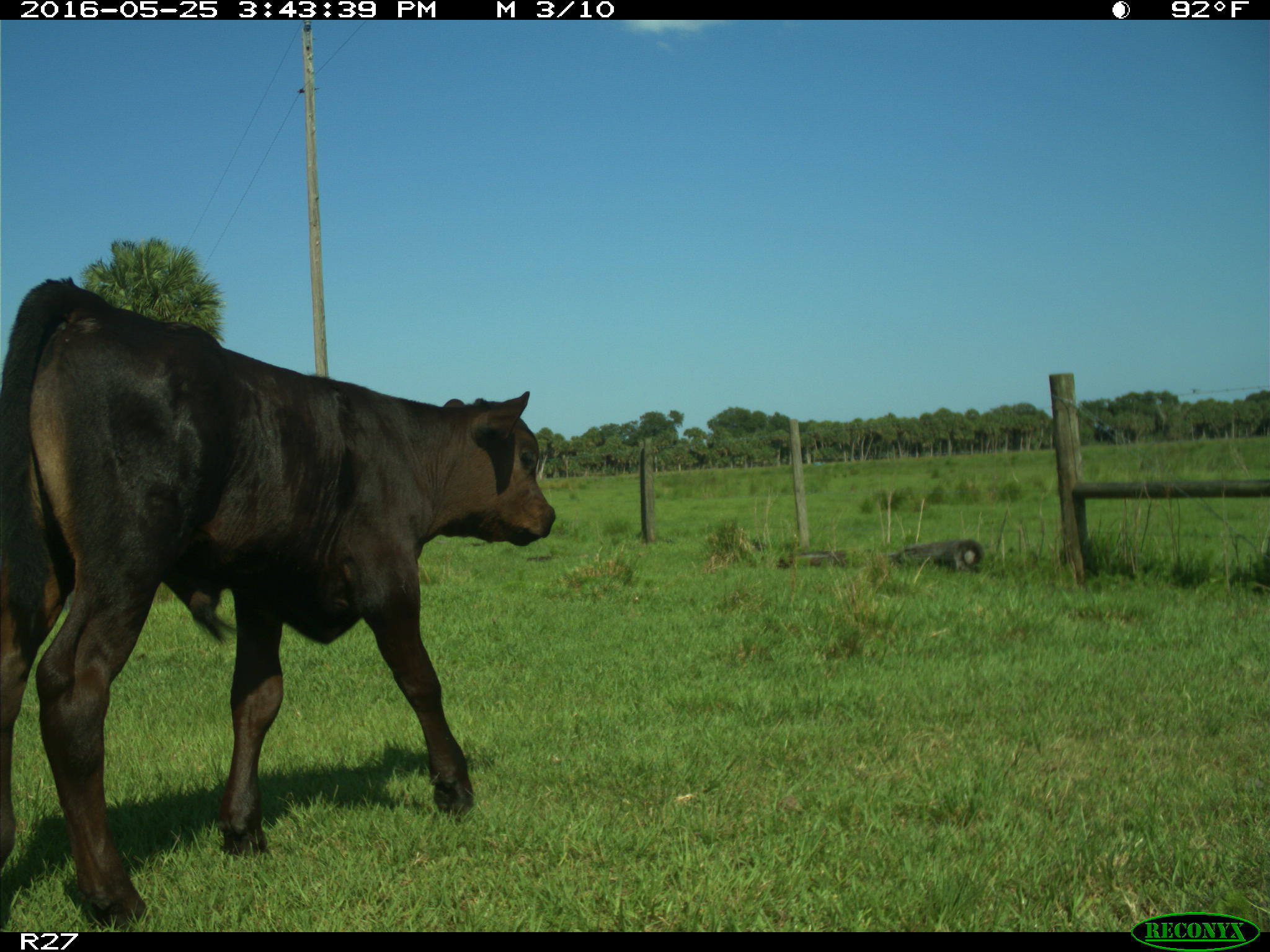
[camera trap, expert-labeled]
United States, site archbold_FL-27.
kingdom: Animalia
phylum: Chordata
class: Mammalia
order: Artiodactyla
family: Bovidae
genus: Bos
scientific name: Bos taurus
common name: domestic cow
Bos taurus (domestic cow).